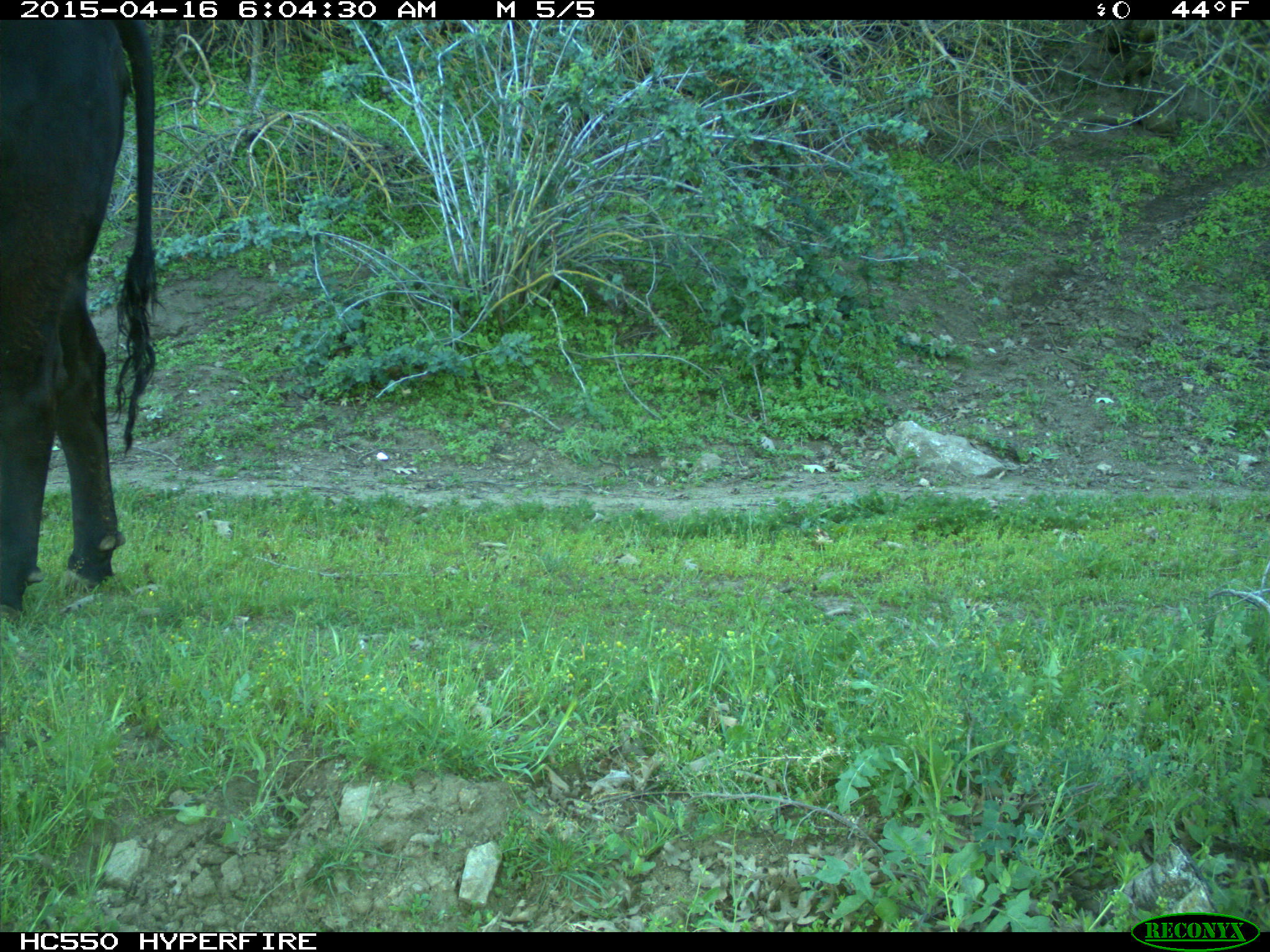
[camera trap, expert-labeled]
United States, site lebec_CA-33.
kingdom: Animalia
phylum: Chordata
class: Mammalia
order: Artiodactyla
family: Bovidae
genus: Bos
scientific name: Bos taurus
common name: domestic cow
Bos taurus (domestic cow).